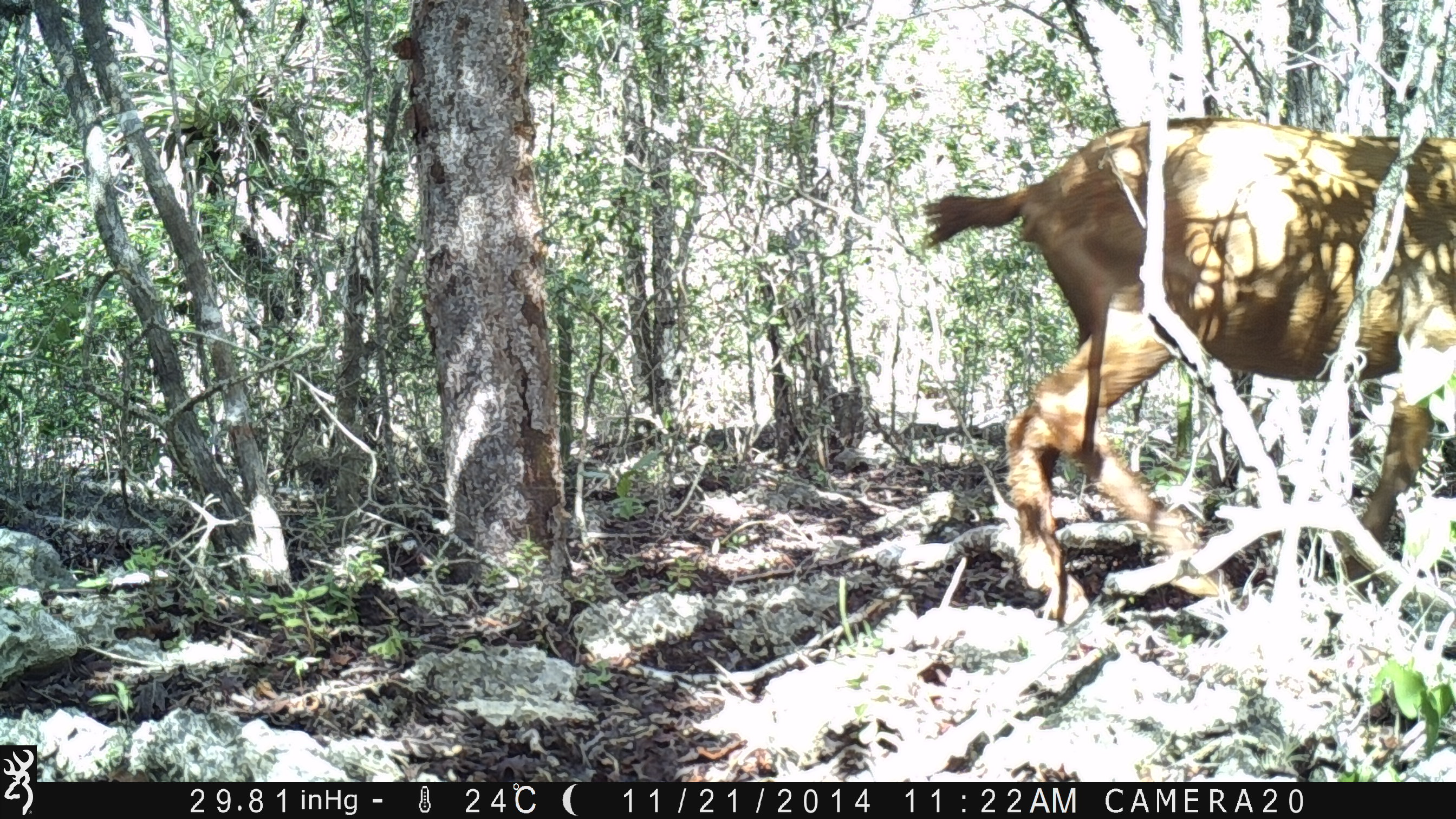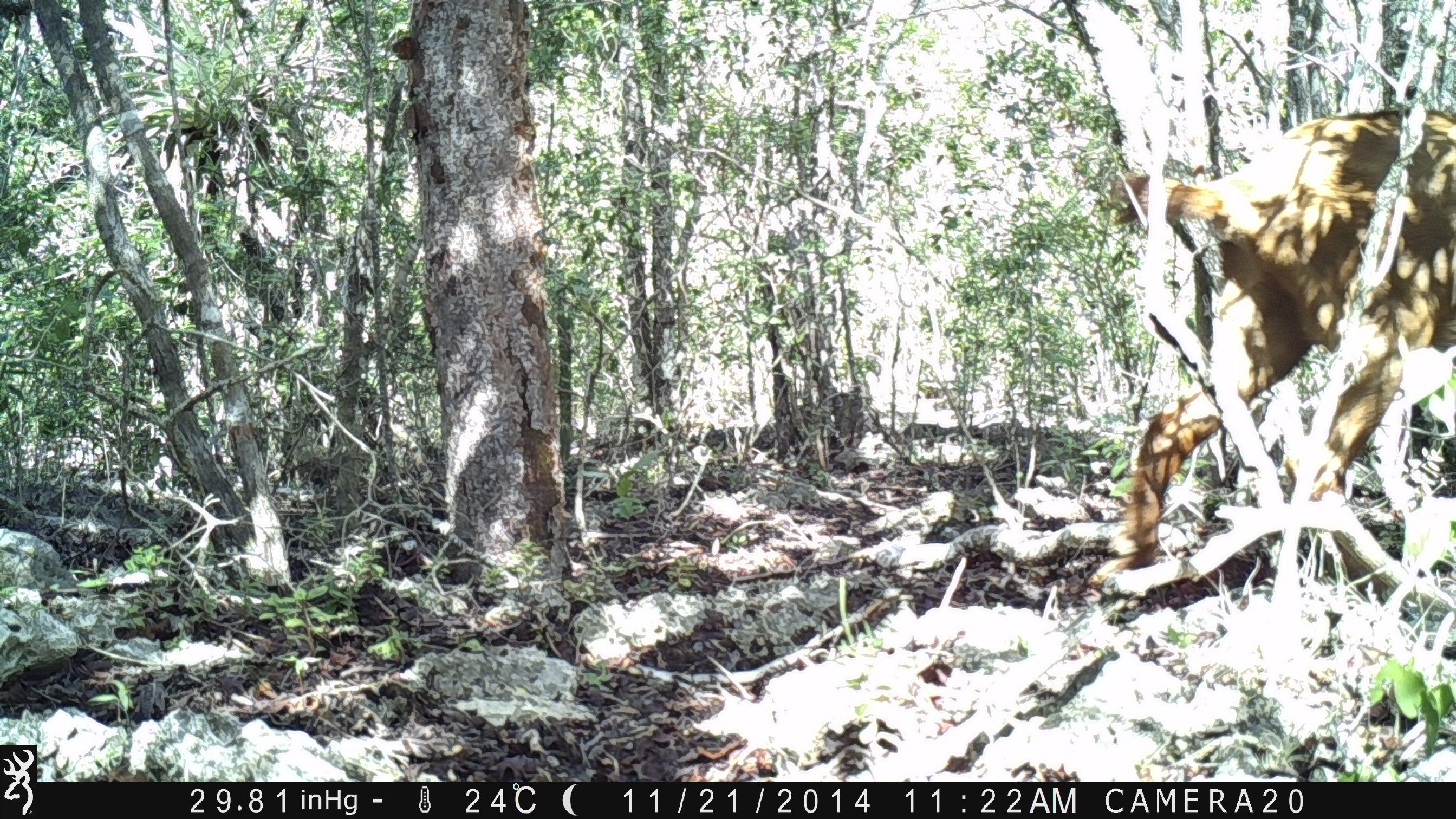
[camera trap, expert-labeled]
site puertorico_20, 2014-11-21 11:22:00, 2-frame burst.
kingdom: Animalia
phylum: Chordata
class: Mammalia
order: Artiodactyla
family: Bovidae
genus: Capra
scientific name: Capra hircus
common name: goat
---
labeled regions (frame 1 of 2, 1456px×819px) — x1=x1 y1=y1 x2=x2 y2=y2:
goat: x1=919 y1=110 x2=1453 y2=629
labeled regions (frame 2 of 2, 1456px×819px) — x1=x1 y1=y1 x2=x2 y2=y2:
goat: x1=1106 y1=101 x2=1455 y2=595